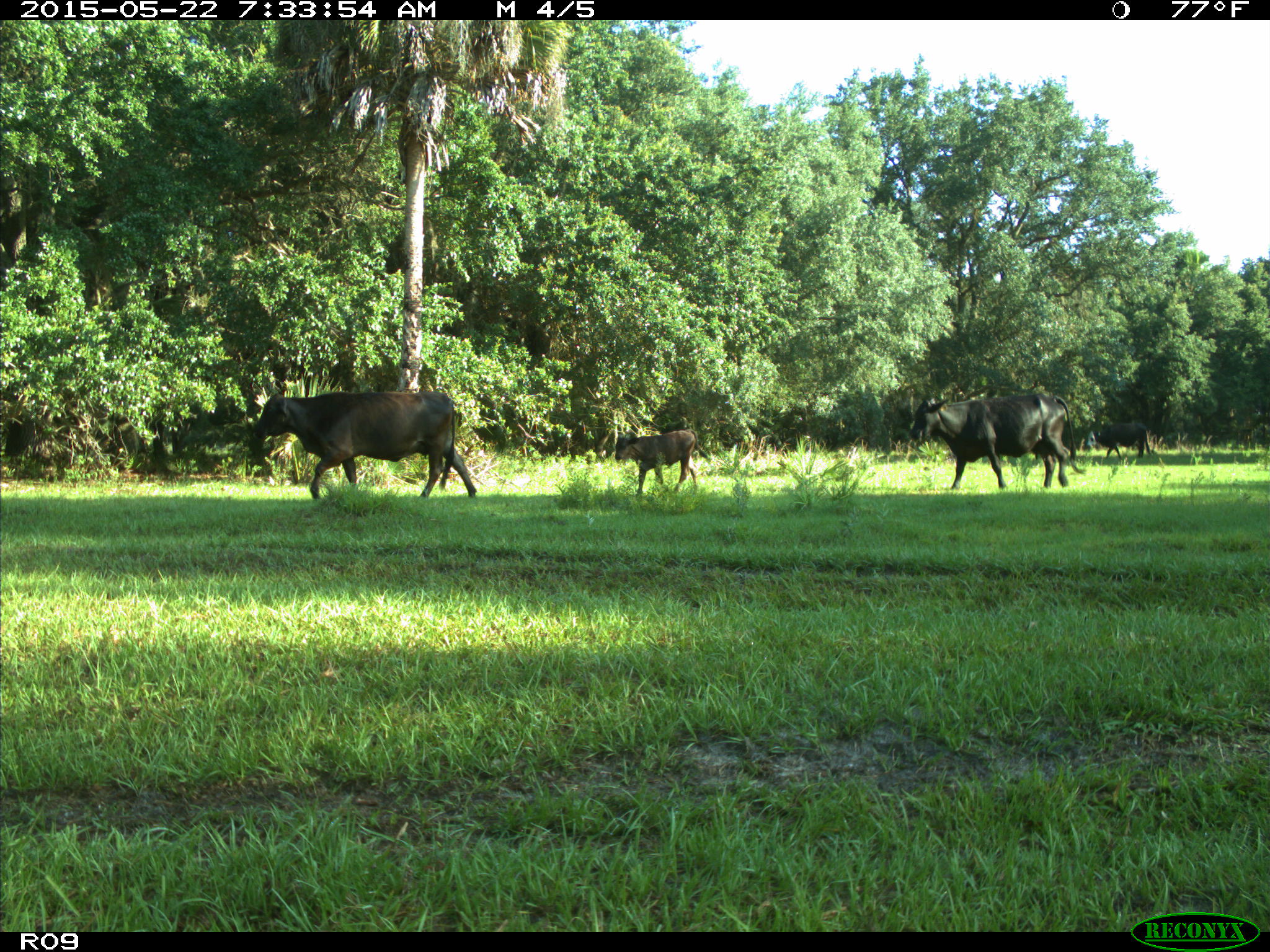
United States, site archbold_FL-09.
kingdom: Animalia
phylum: Chordata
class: Mammalia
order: Artiodactyla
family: Bovidae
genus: Bos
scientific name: Bos taurus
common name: domestic cow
Bos taurus (domestic cow).